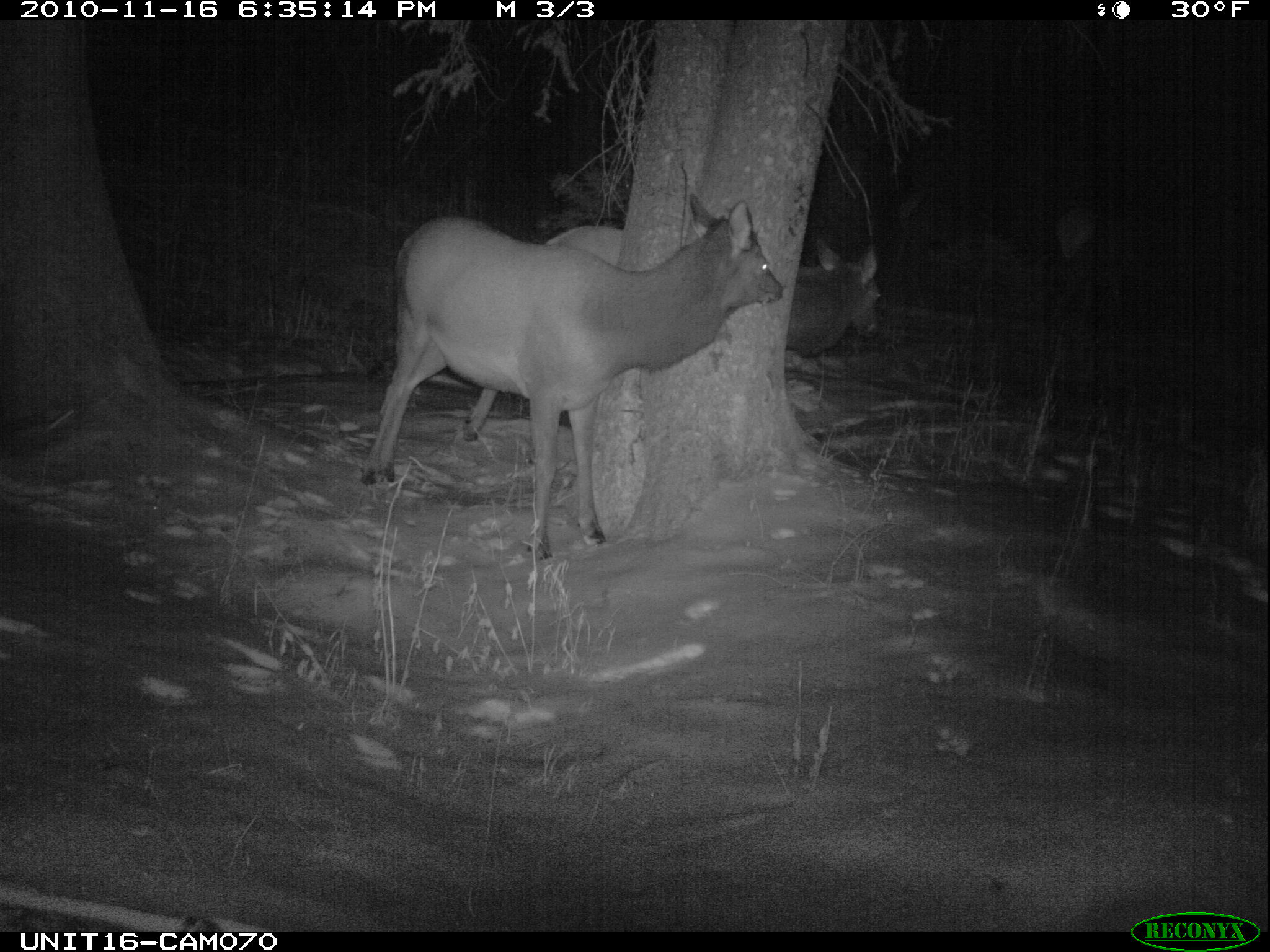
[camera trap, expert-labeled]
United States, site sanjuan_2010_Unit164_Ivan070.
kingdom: Animalia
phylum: Chordata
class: Mammalia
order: Artiodactyla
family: Cervidae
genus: Cervus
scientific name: Cervus elaphus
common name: red deer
Cervus elaphus (red deer).